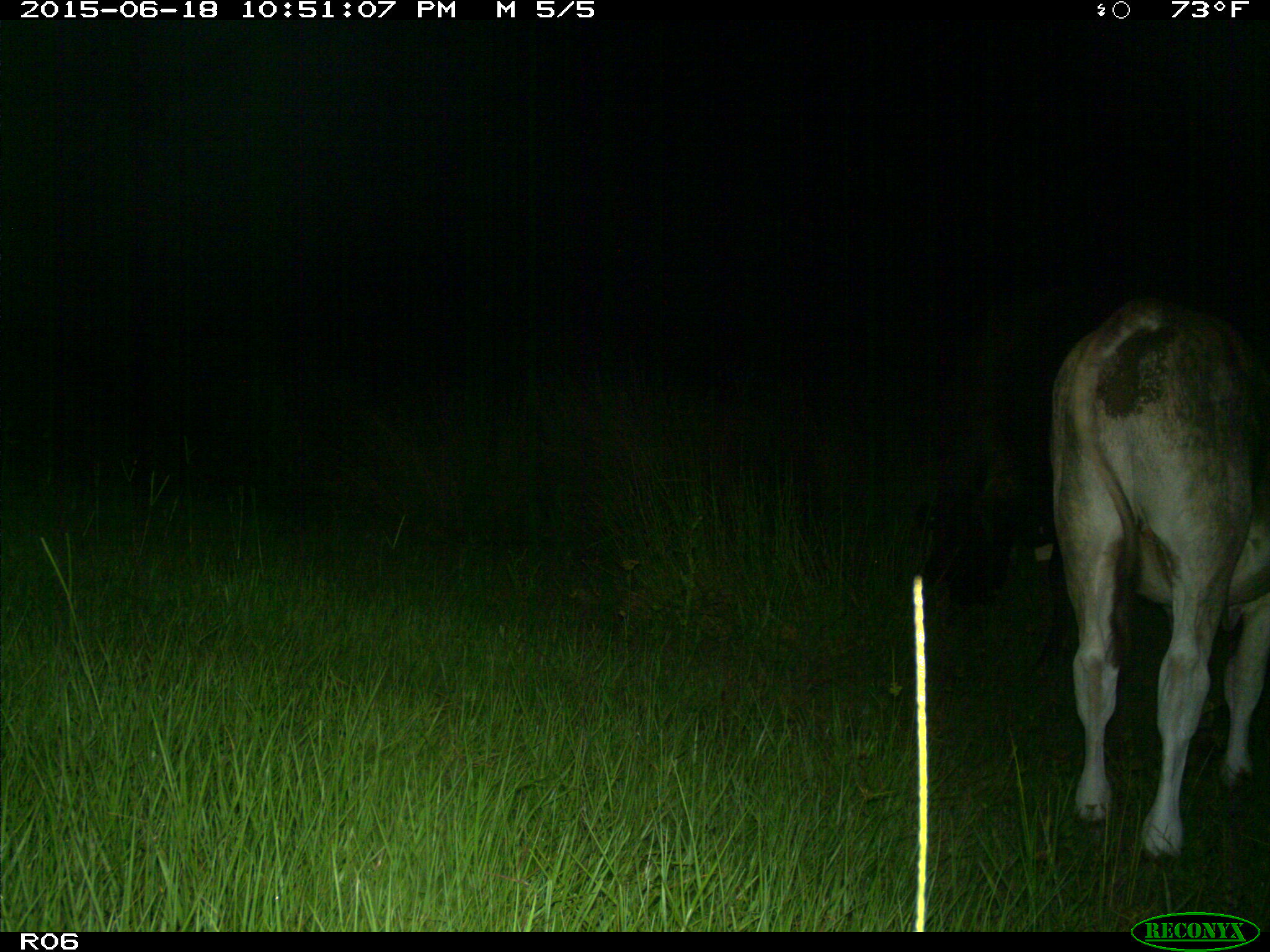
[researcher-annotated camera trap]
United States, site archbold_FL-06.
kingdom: Animalia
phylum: Chordata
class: Mammalia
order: Artiodactyla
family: Bovidae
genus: Bos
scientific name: Bos taurus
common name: domestic cow